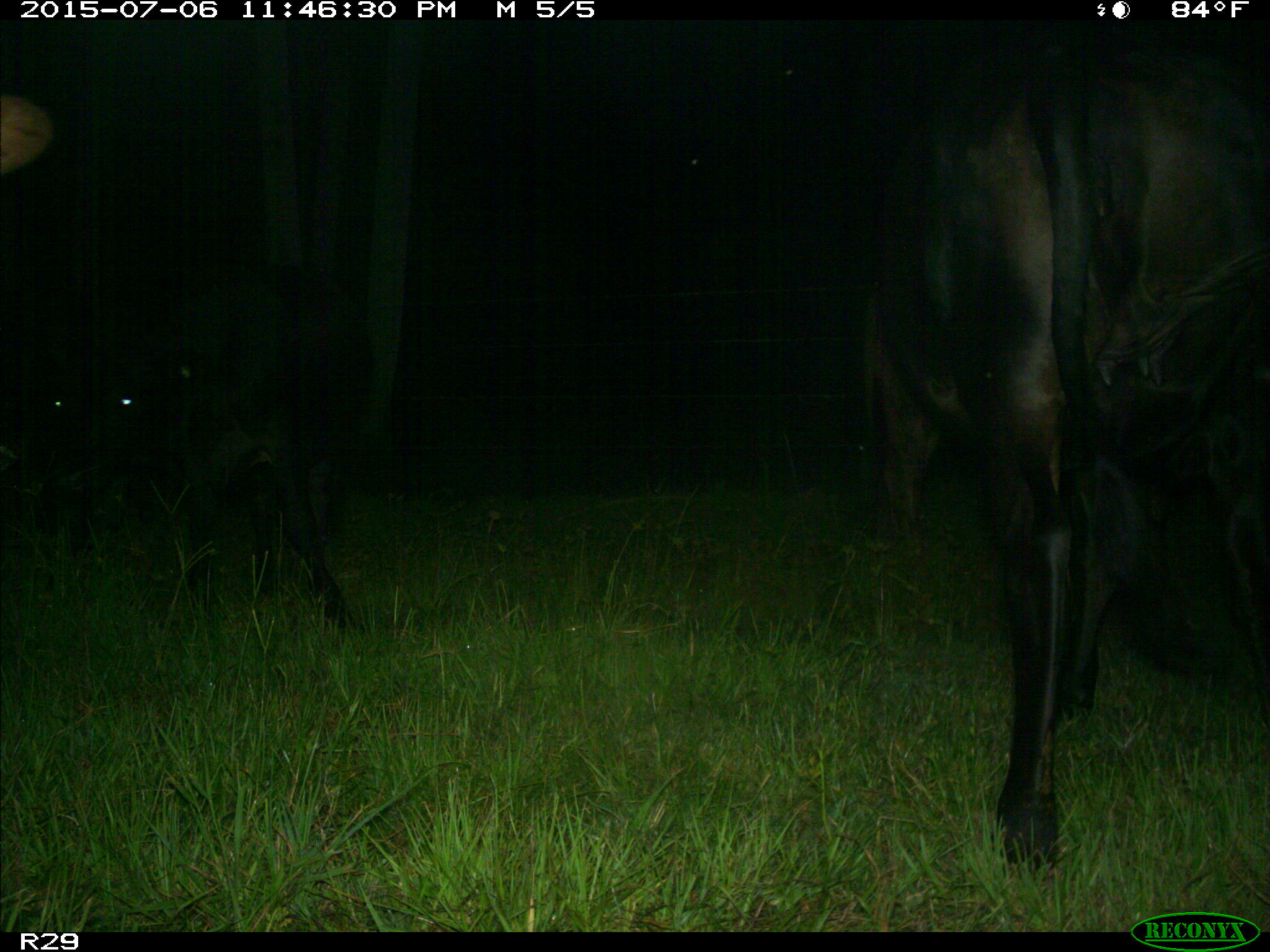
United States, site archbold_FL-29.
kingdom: Animalia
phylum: Chordata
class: Mammalia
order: Artiodactyla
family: Bovidae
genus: Bos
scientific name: Bos taurus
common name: domestic cow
Bos taurus (domestic cow).